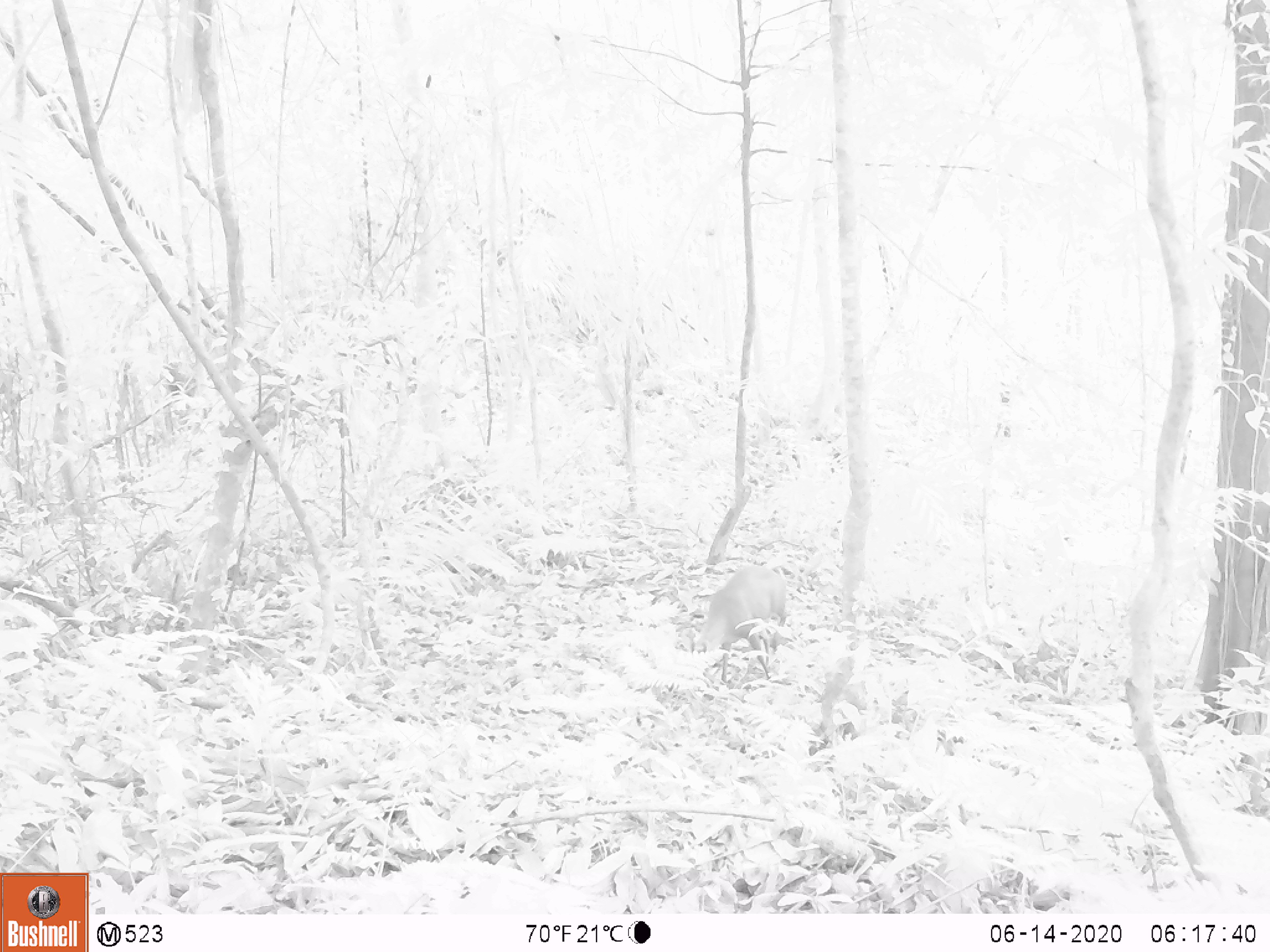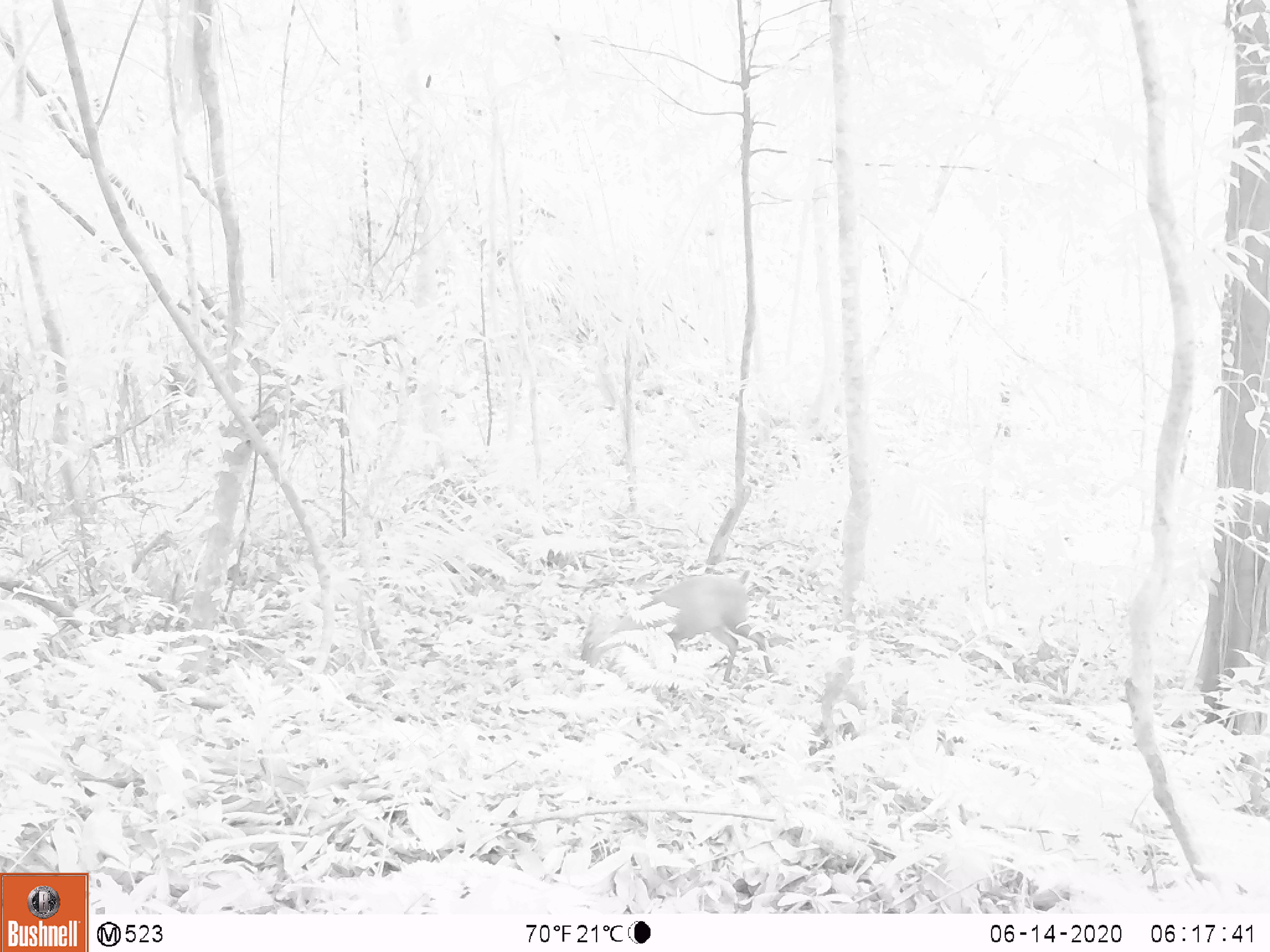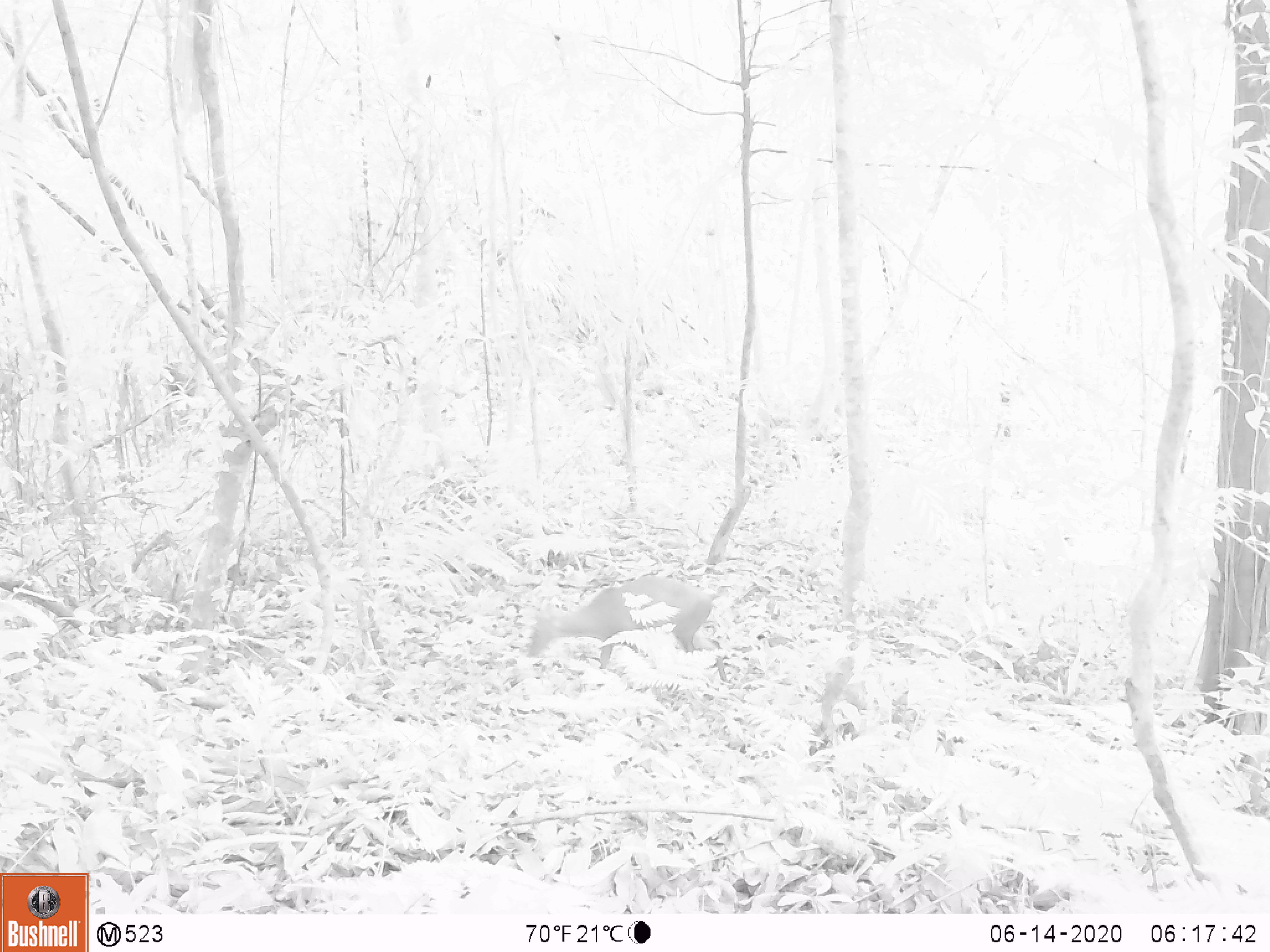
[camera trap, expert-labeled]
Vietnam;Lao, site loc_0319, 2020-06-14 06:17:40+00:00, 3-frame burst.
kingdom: Animalia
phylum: Chordata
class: Mammalia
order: Artiodactyla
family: Cervidae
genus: Muntiacus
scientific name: Muntiacus rooseveltorum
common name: roosevelt's muntjac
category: roosevelts muntjac group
Roosevelts muntjac group (roosevelt's muntjac) (Muntiacus rooseveltorum). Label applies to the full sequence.